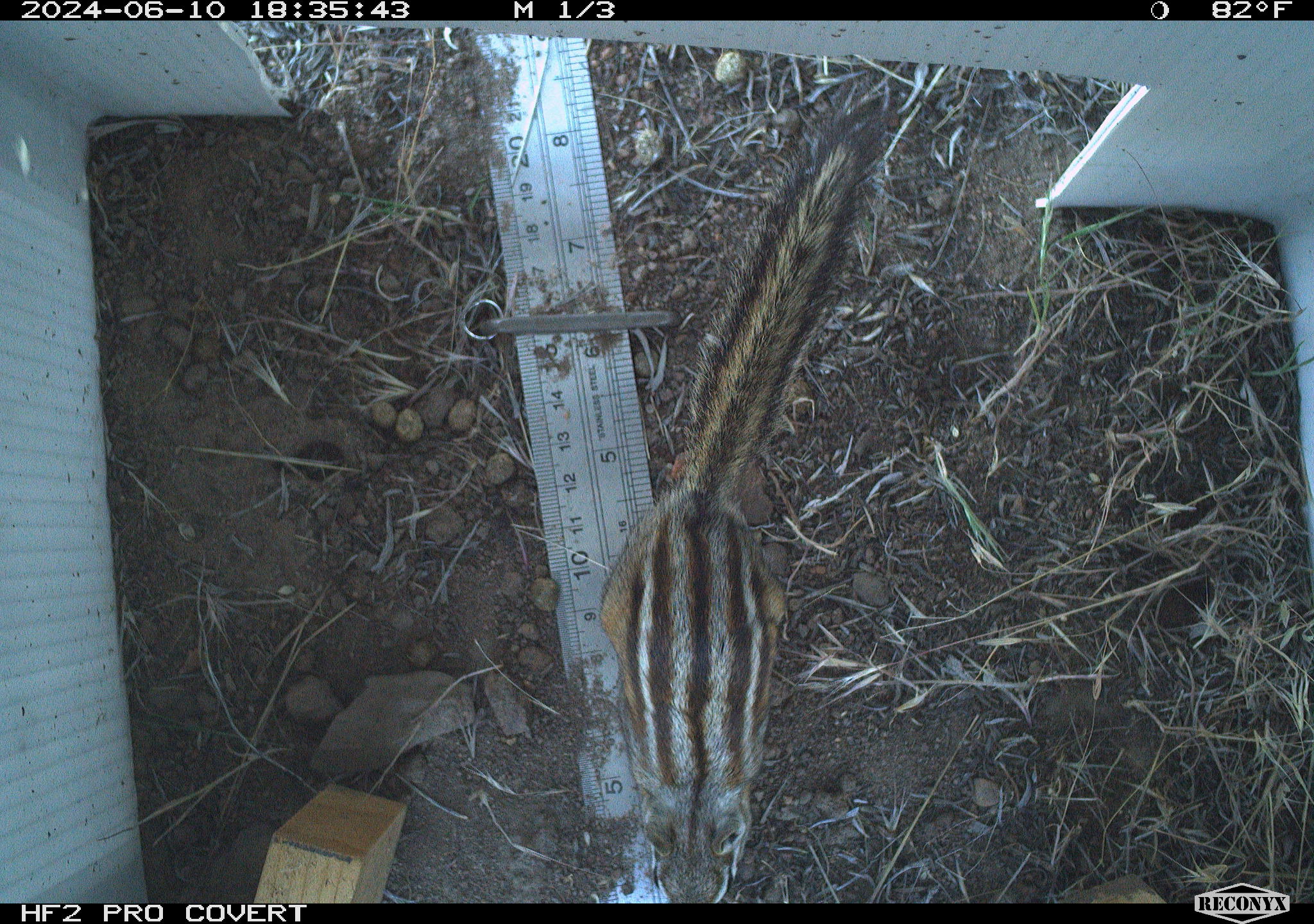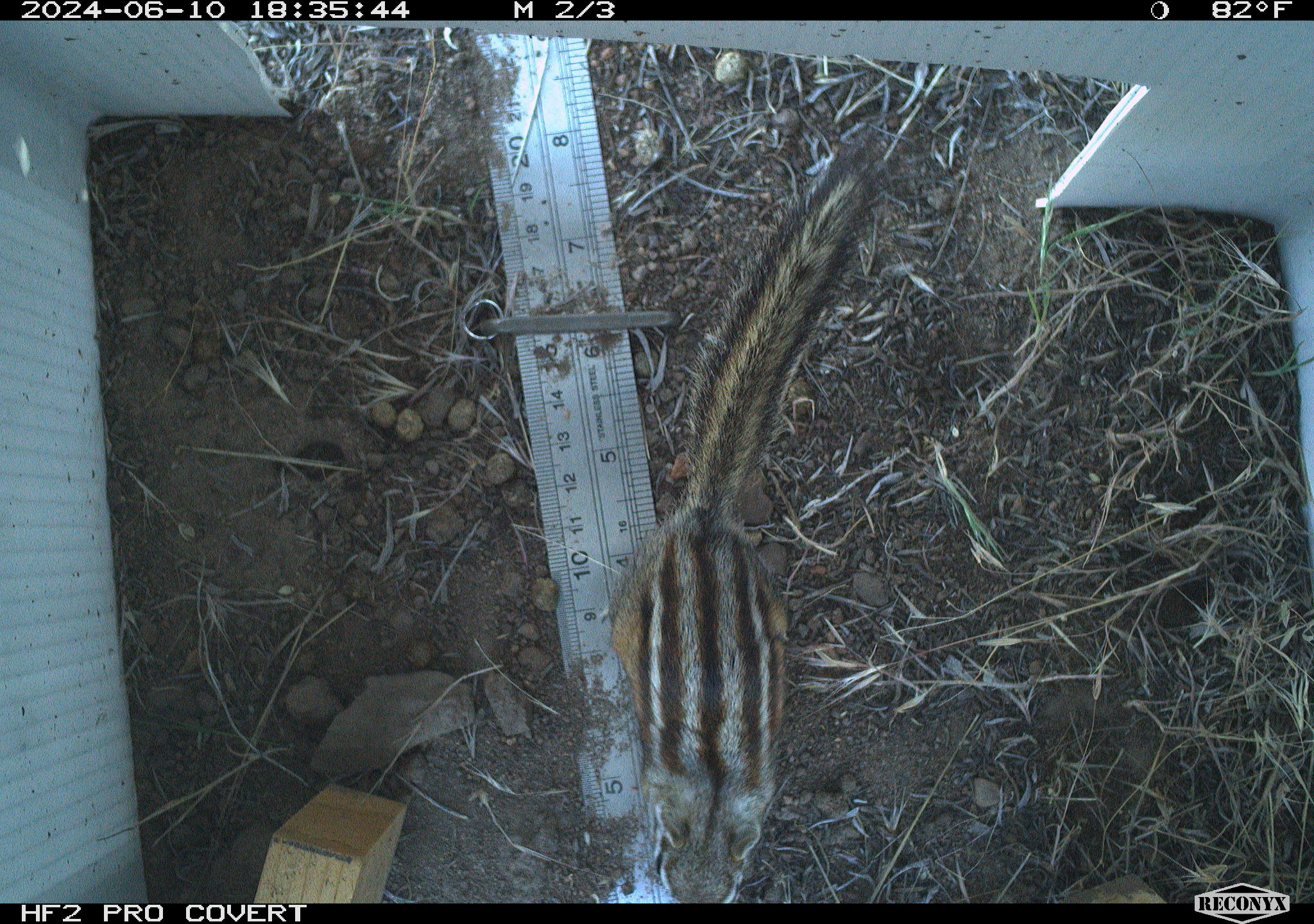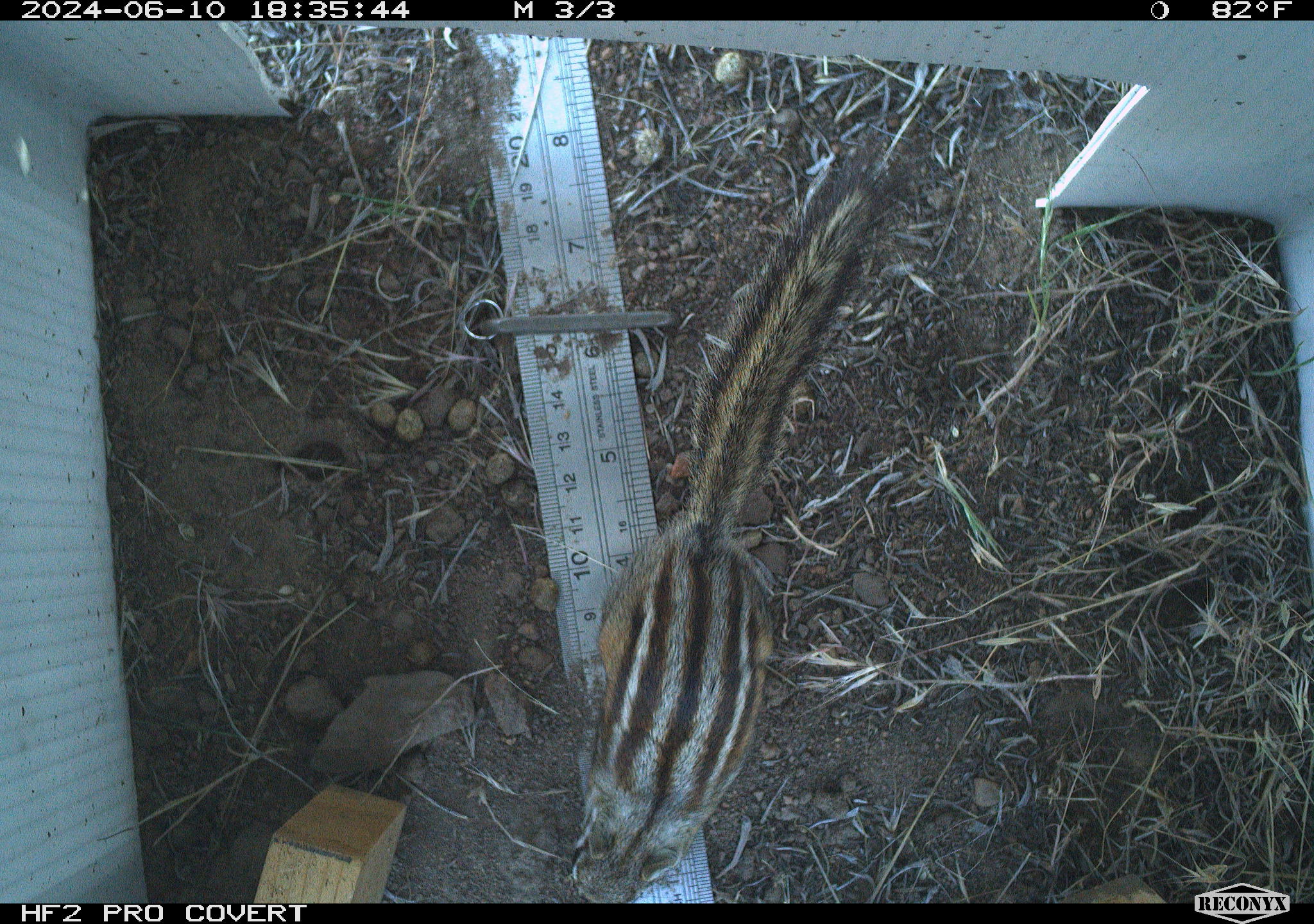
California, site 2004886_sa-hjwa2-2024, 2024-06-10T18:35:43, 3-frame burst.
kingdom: Animalia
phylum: Chordata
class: Mammalia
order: Rodentia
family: Sciuridae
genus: Neotamias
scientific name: Neotamias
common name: western chipmunks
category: neotamias species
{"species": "neotamias species (western chipmunks) (Neotamias)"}